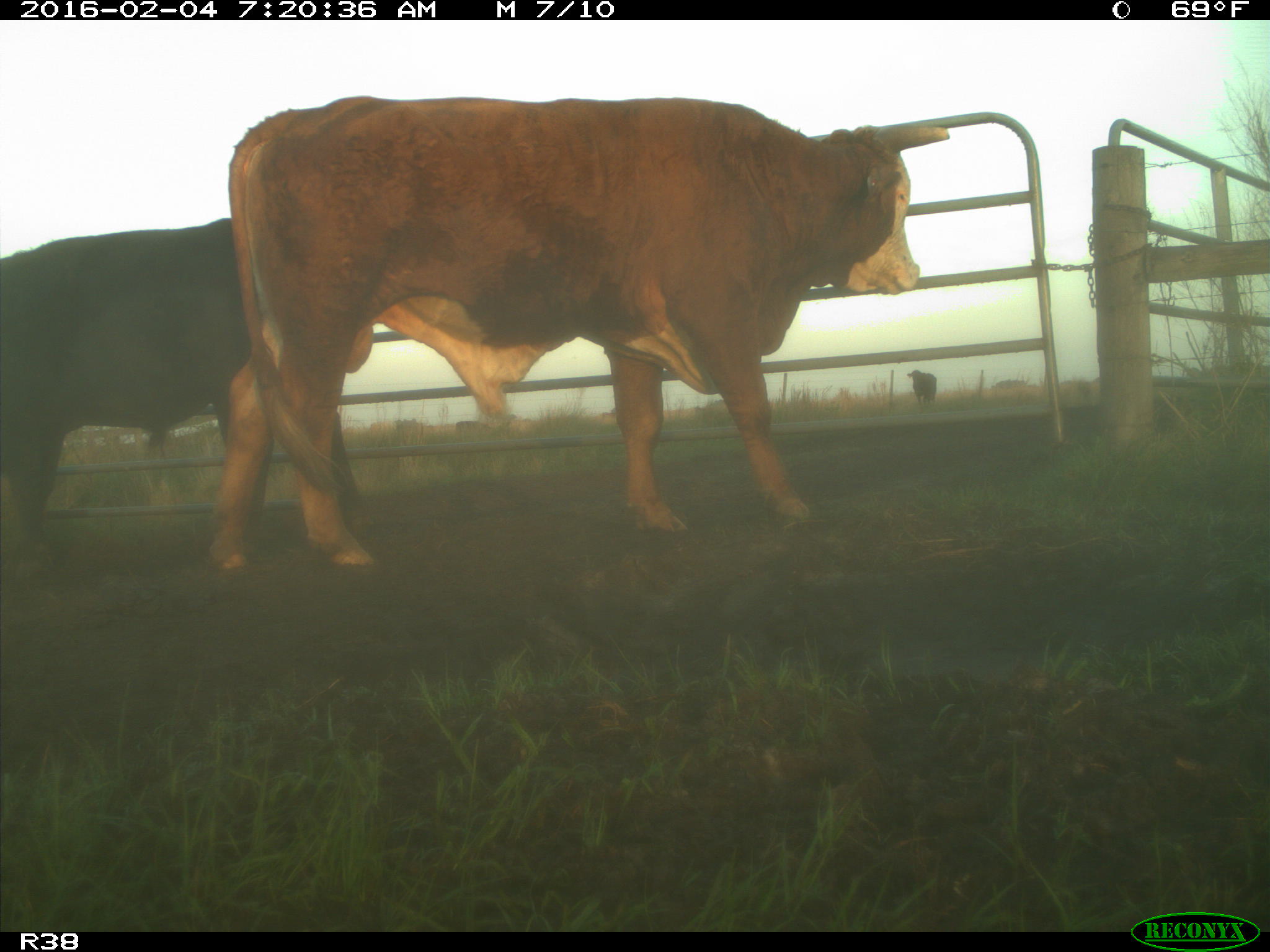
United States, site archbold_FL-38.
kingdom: Animalia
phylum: Chordata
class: Mammalia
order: Artiodactyla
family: Bovidae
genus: Bos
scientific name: Bos taurus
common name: domestic cow